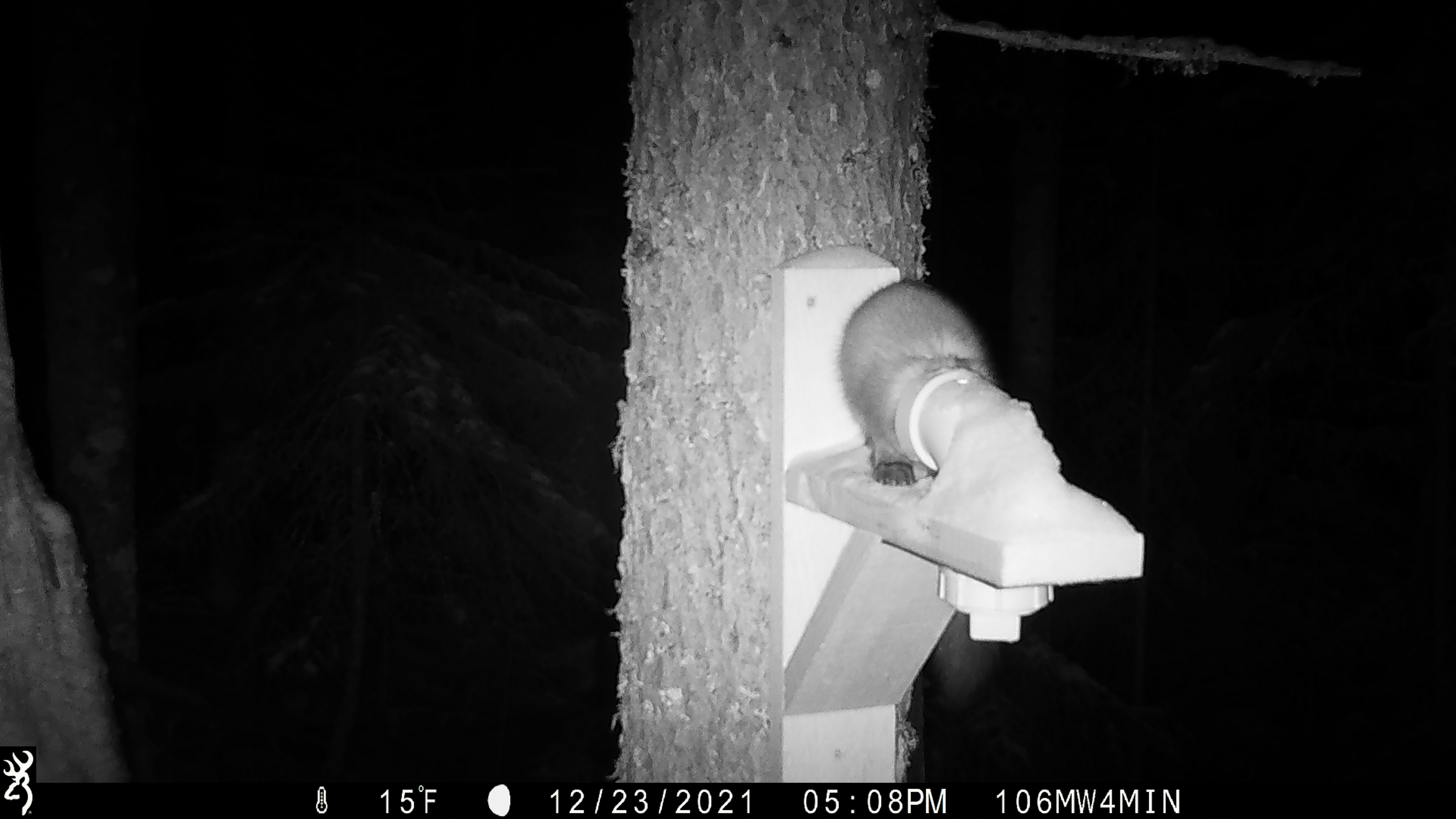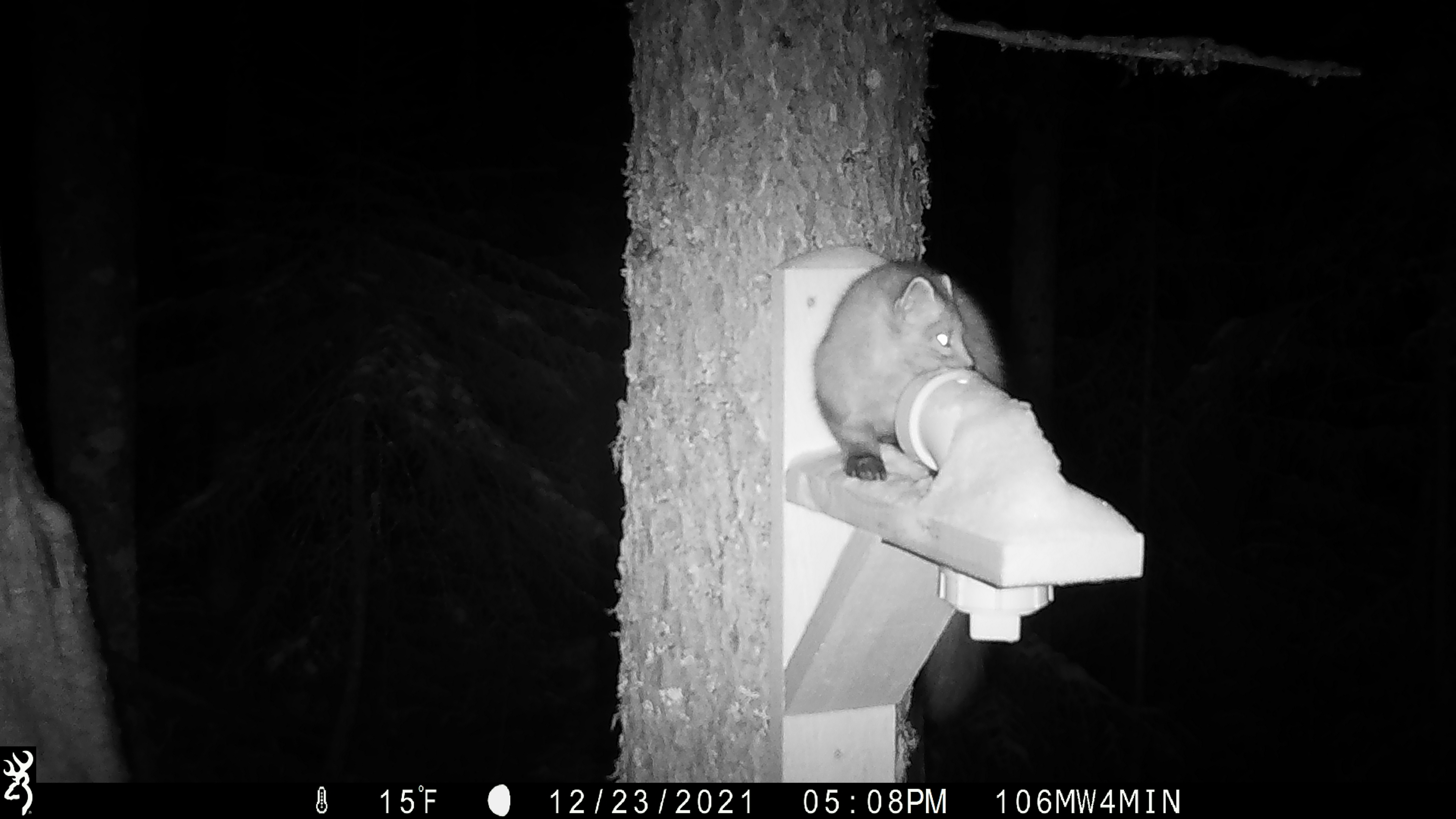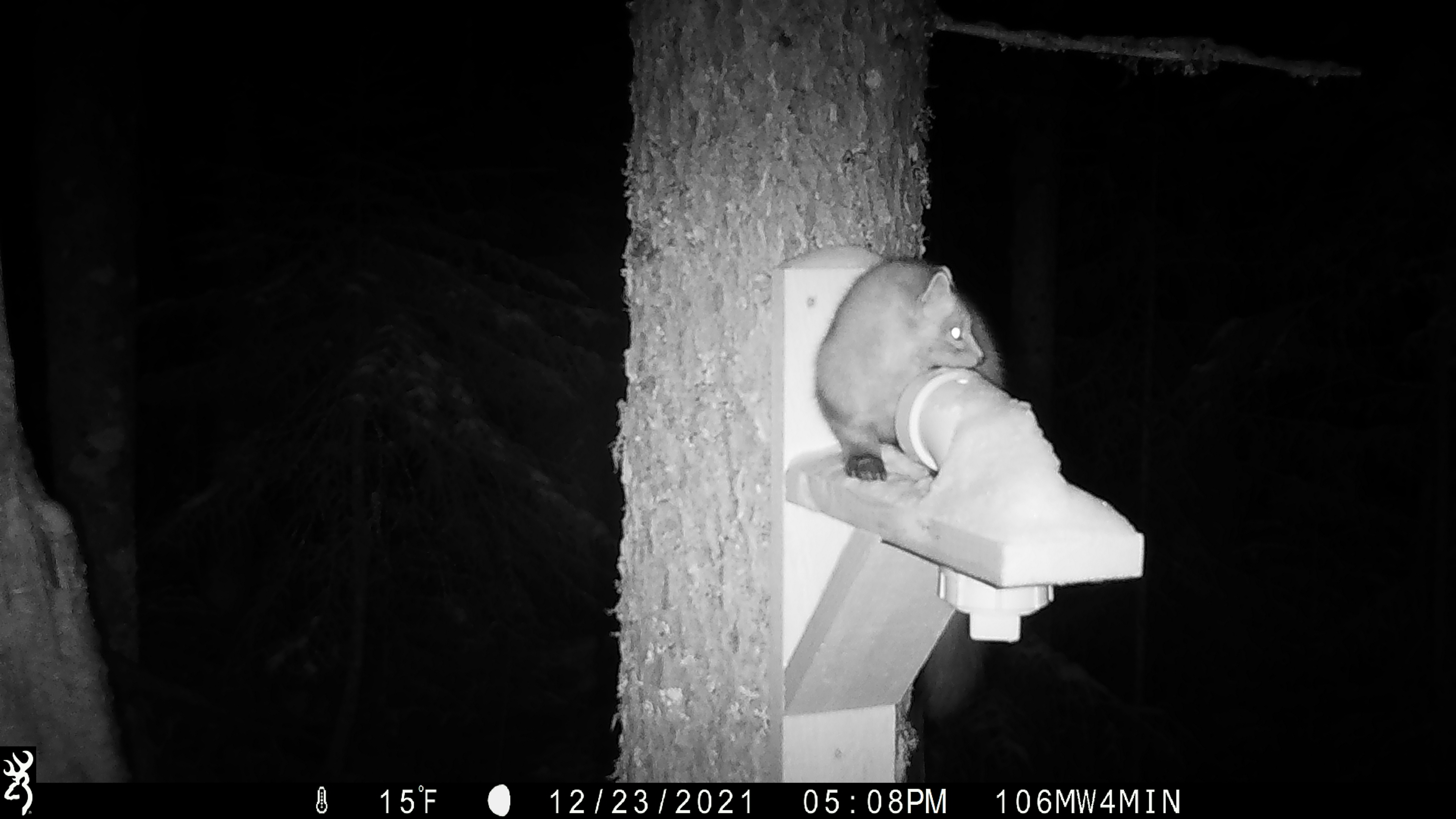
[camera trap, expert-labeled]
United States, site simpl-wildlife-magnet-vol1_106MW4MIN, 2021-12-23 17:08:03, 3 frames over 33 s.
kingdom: Animalia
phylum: Chordata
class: Mammalia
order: Carnivora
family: Mustelidae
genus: Martes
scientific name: Martes americana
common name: american marten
American marten (Martes americana).